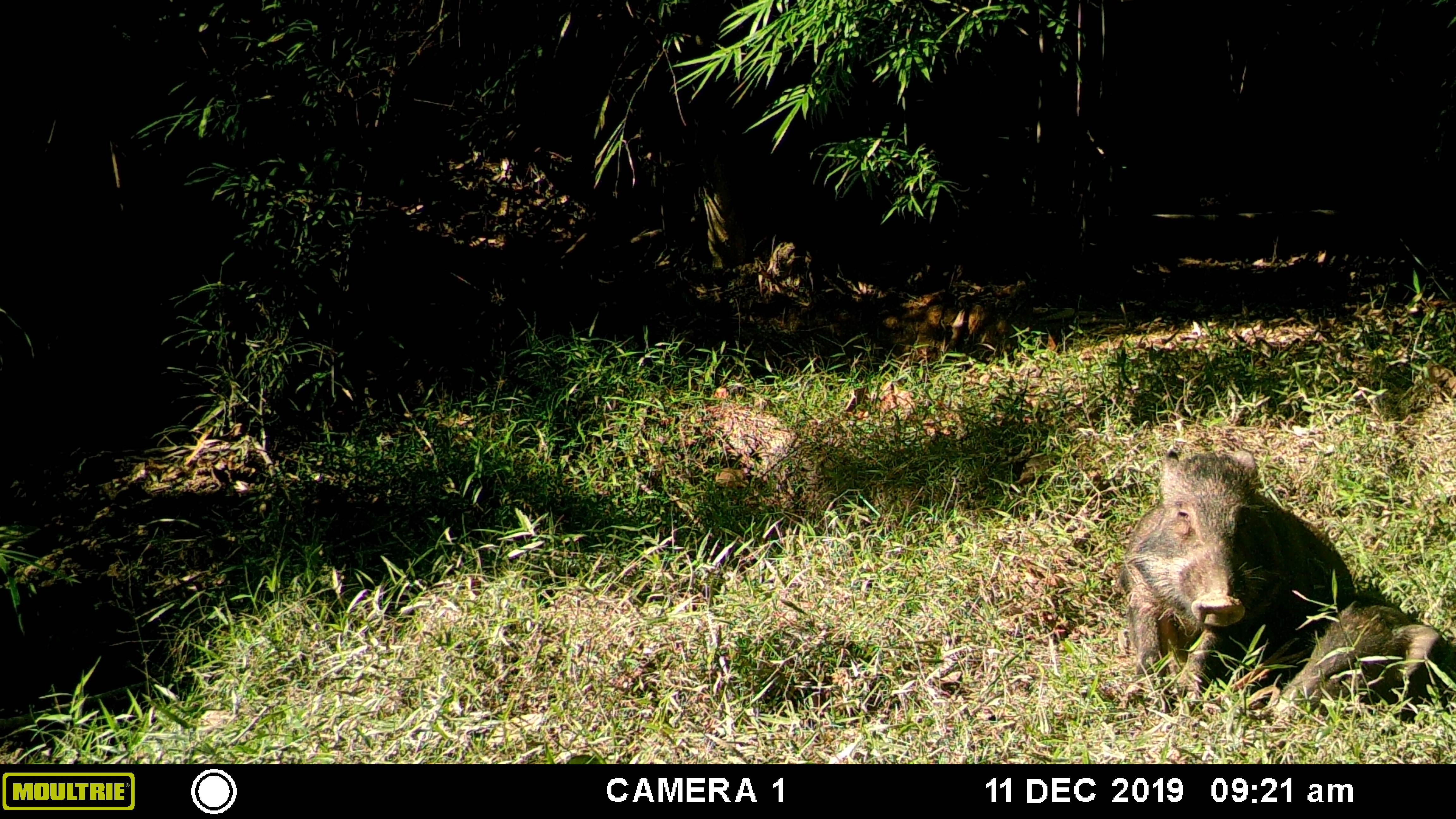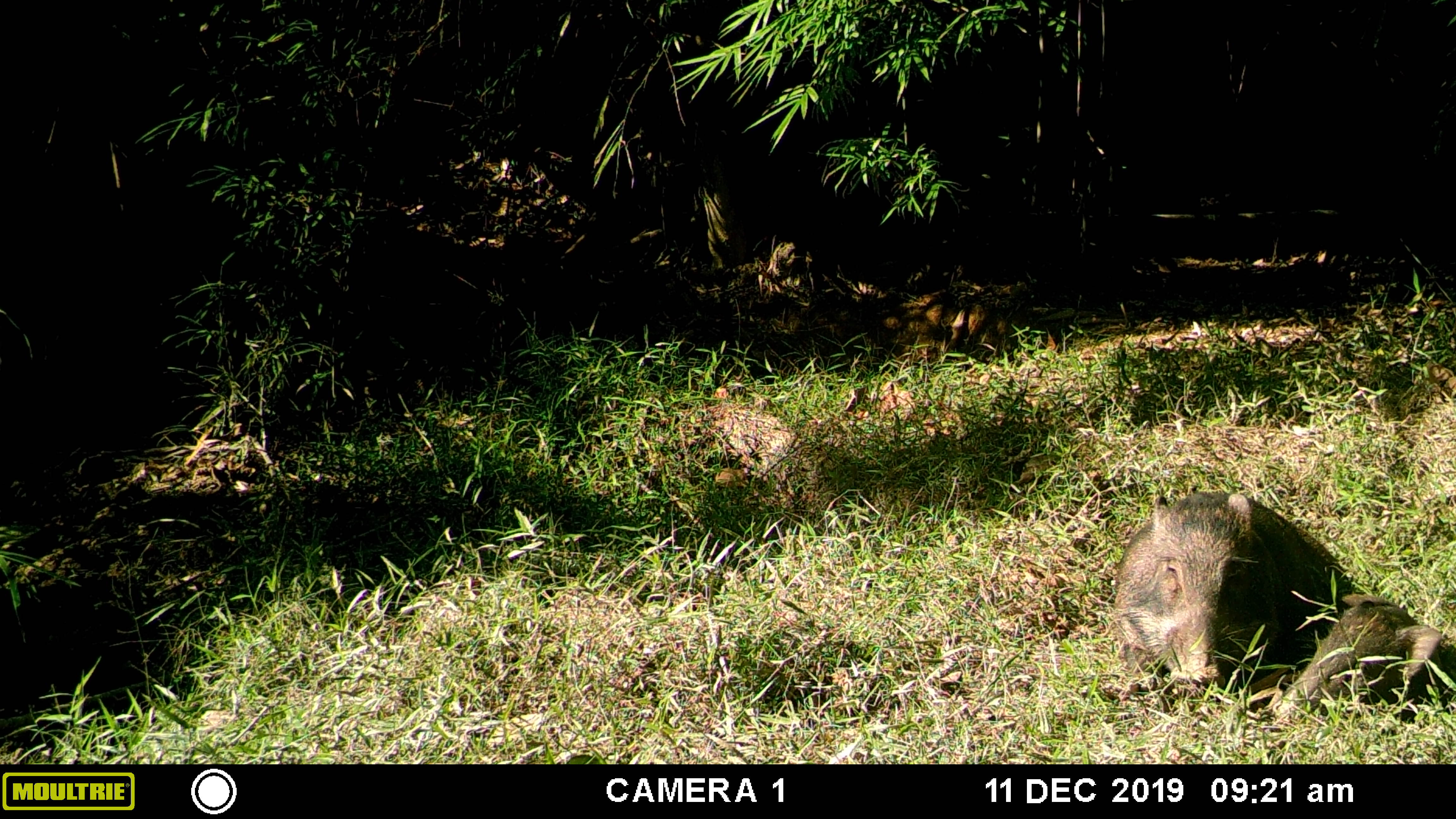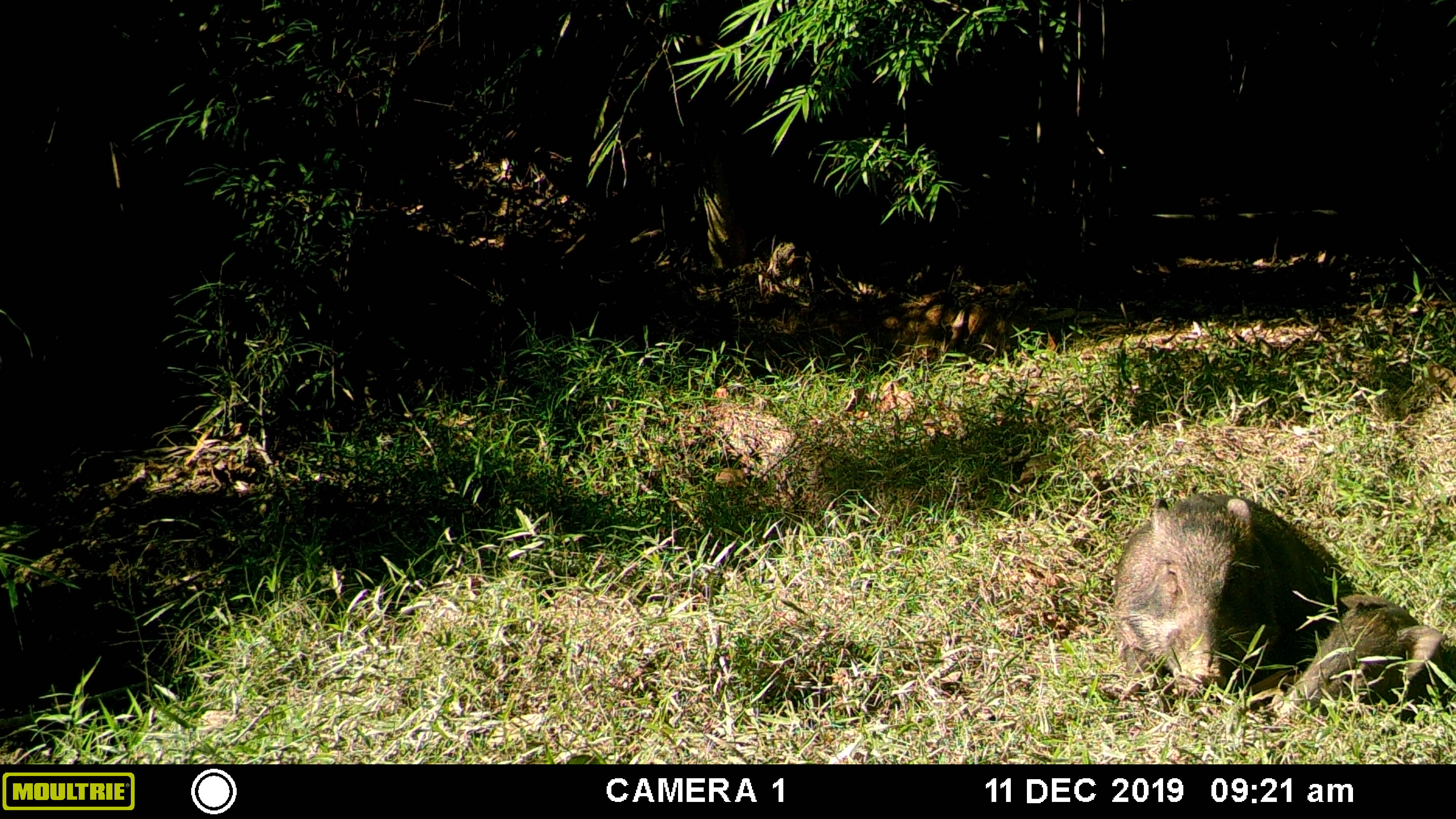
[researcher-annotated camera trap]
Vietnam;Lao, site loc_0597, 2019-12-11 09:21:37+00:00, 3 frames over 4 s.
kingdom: Animalia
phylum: Chordata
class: Mammalia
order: Artiodactyla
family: Suidae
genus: Sus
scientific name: Sus scrofa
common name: eurasian wild pig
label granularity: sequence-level